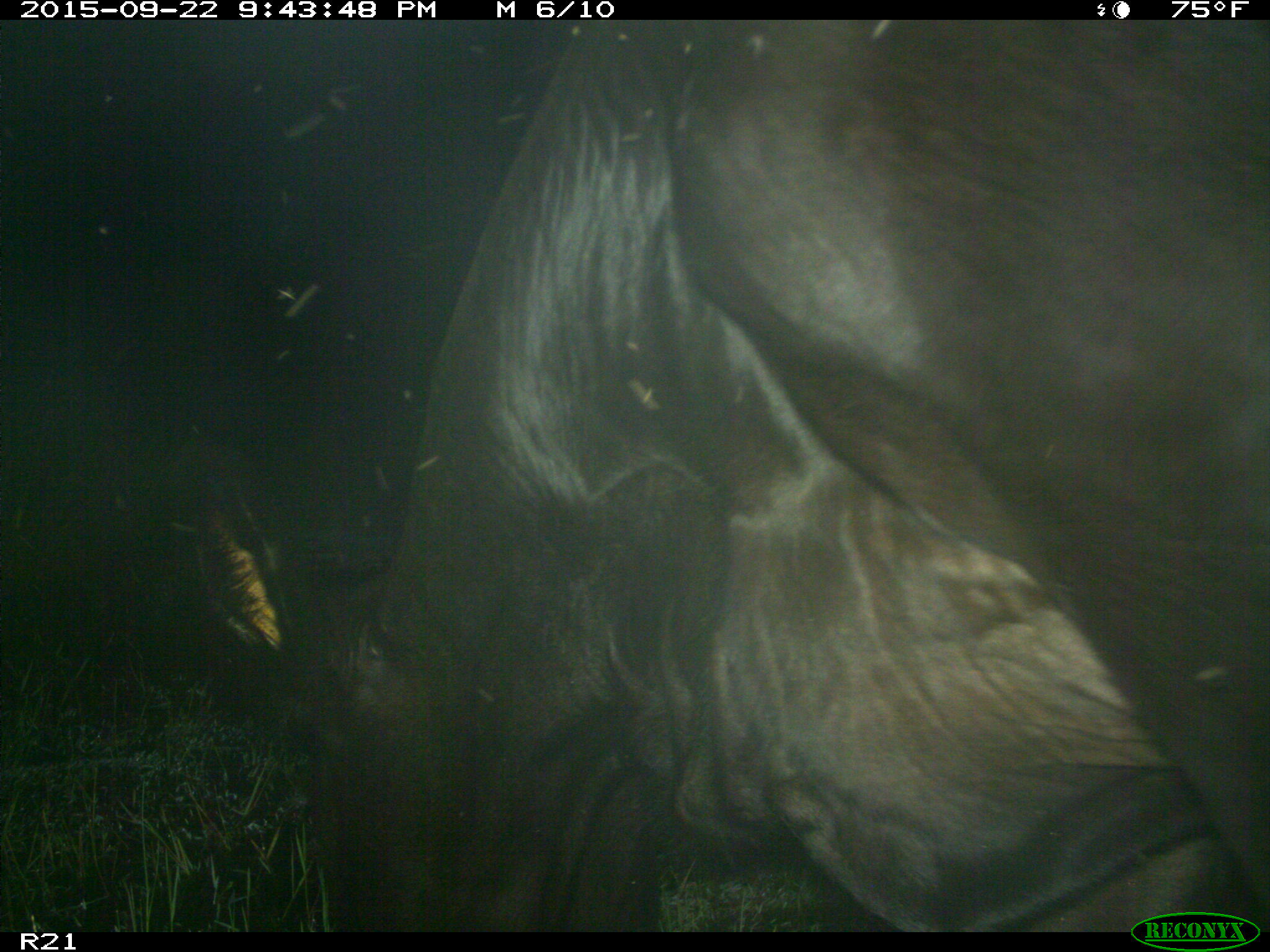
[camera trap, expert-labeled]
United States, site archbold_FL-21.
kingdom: Animalia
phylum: Chordata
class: Mammalia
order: Artiodactyla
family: Bovidae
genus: Bos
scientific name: Bos taurus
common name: domestic cow